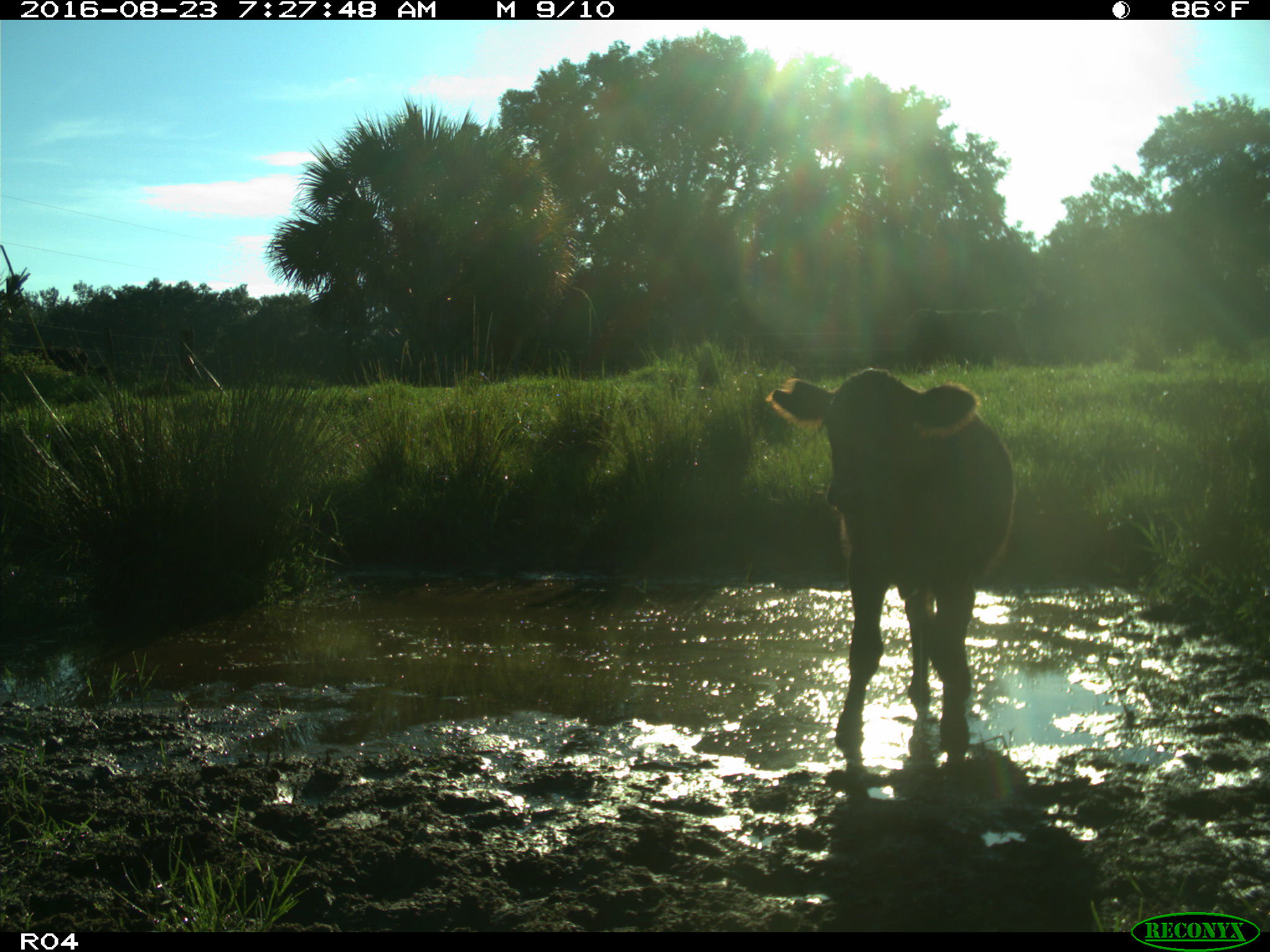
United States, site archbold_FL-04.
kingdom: Animalia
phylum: Chordata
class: Mammalia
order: Artiodactyla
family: Bovidae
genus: Bos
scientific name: Bos taurus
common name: domestic cow